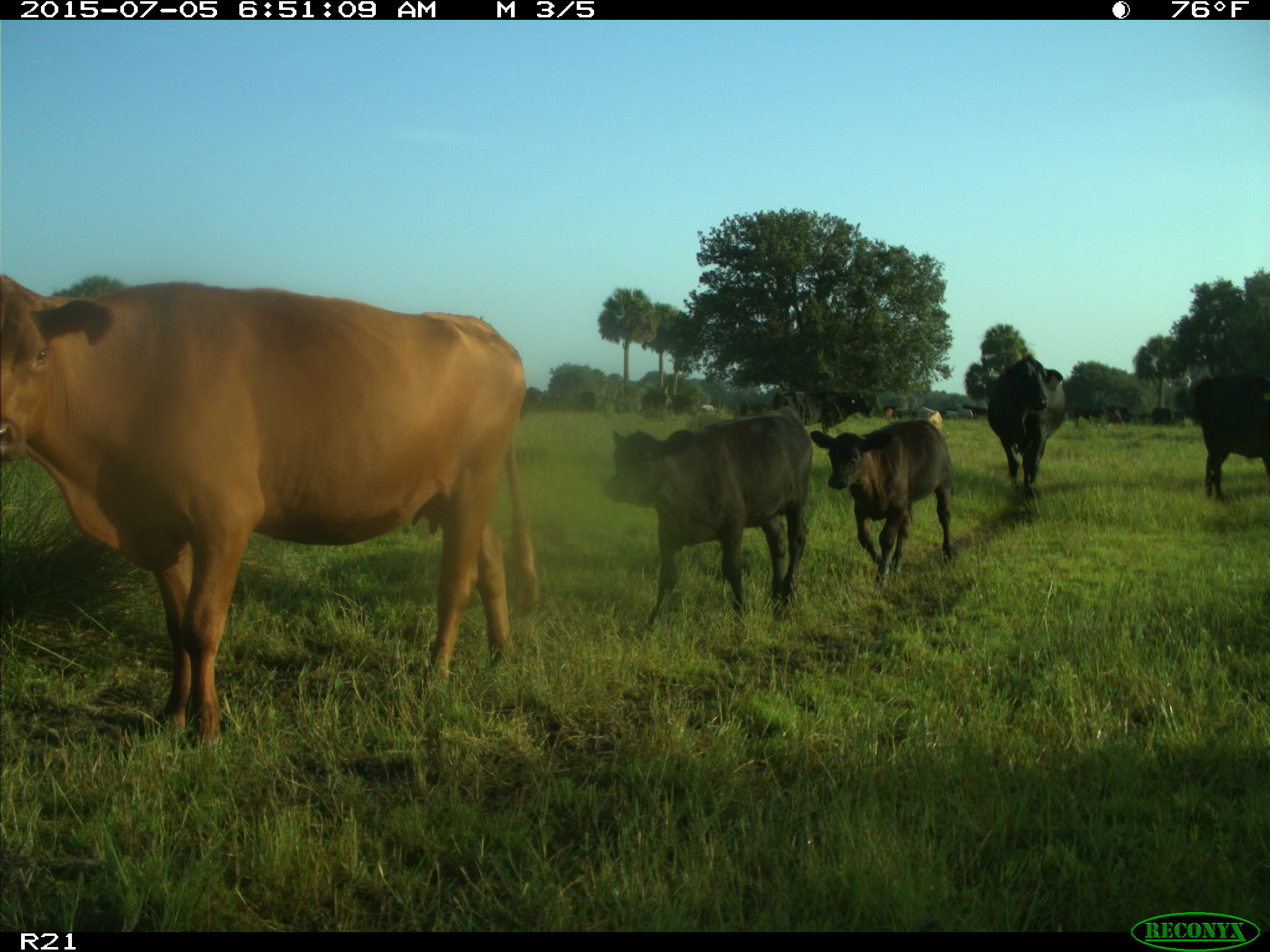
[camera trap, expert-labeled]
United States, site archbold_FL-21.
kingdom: Animalia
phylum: Chordata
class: Mammalia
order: Artiodactyla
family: Bovidae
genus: Bos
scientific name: Bos taurus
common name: domestic cow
Bos taurus (domestic cow).